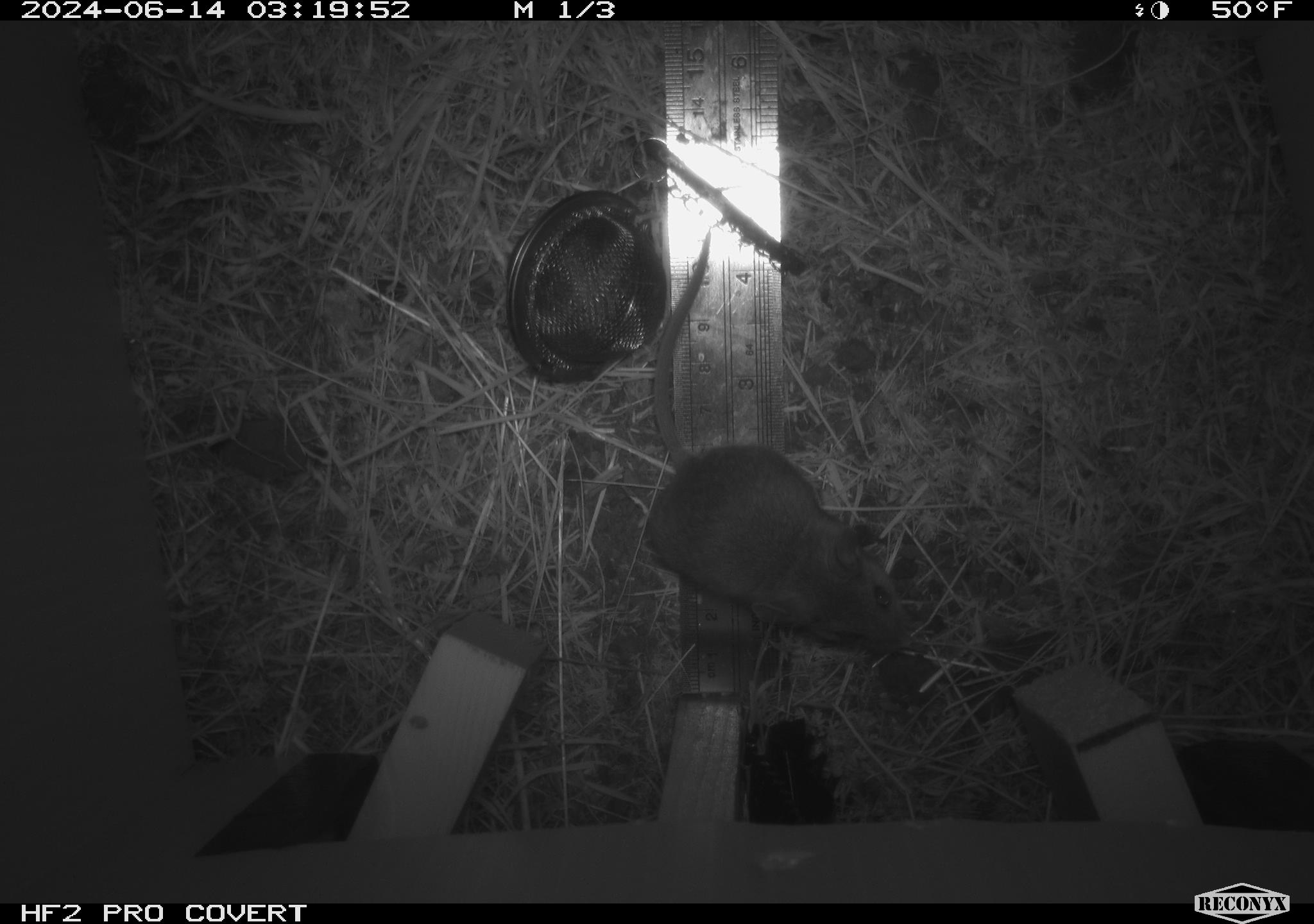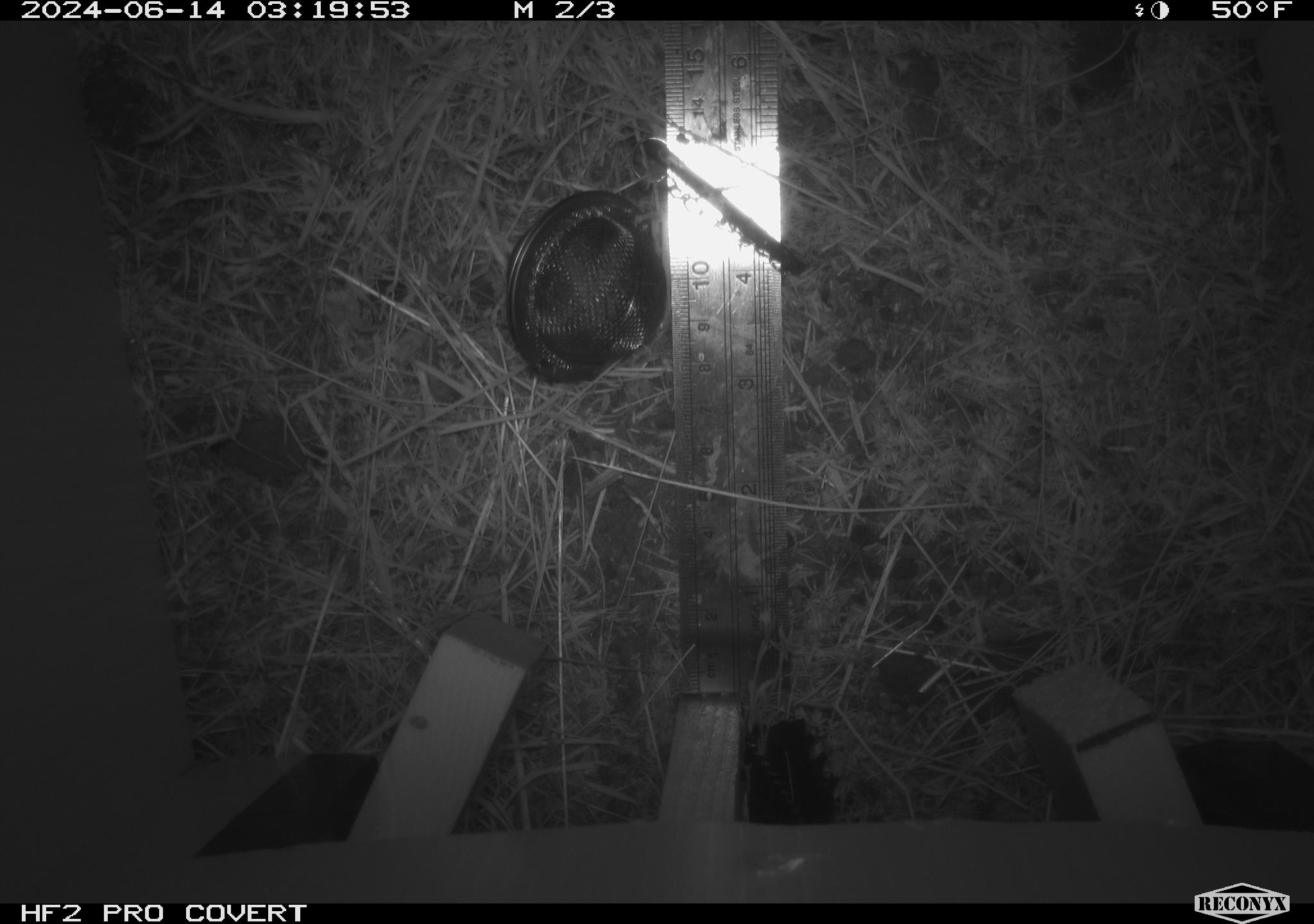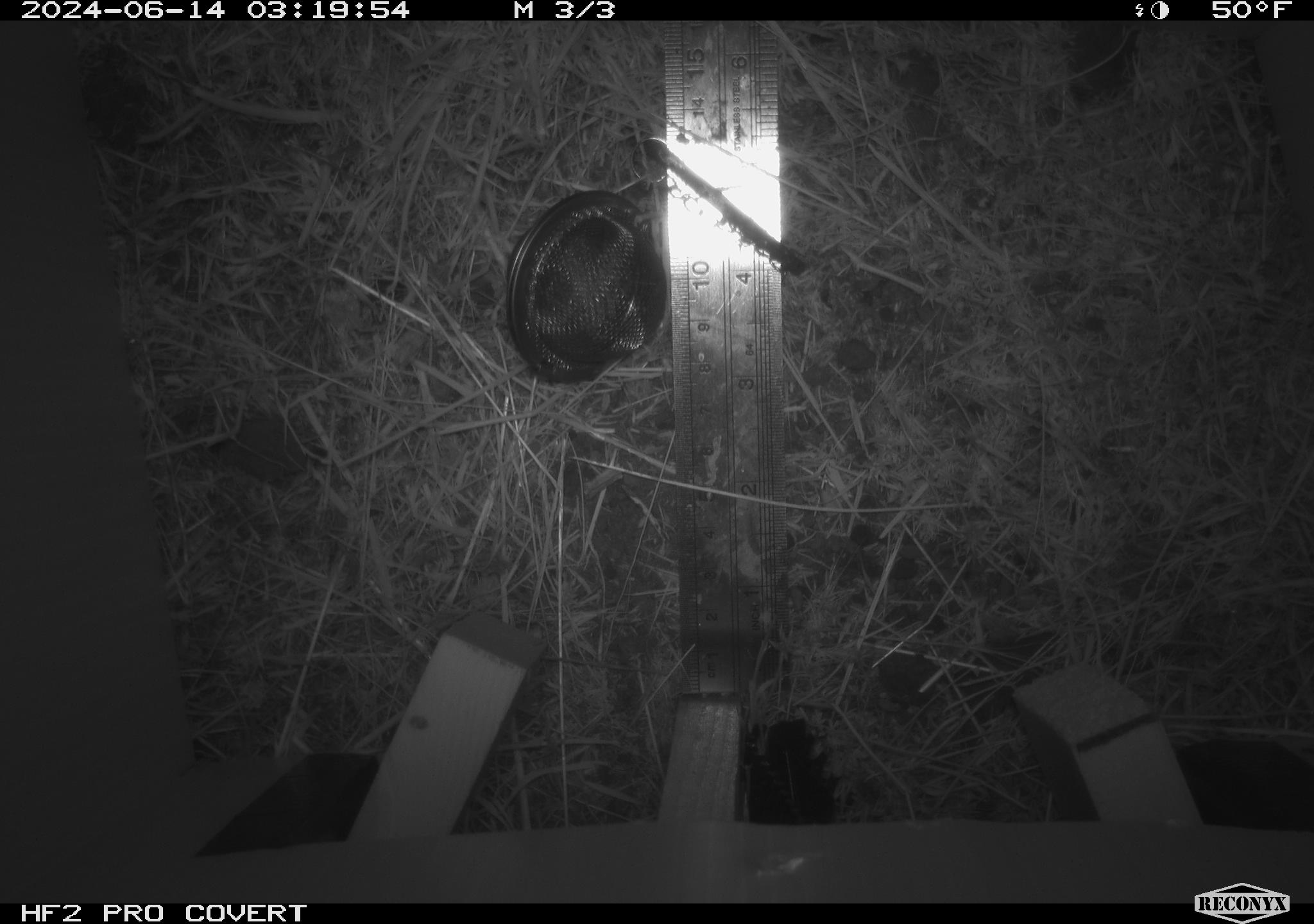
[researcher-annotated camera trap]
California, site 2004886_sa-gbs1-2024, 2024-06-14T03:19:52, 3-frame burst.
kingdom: Animalia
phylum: Chordata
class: Mammalia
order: Rodentia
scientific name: Rodentia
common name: mouse species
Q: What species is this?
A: Mouse species (Rodentia).